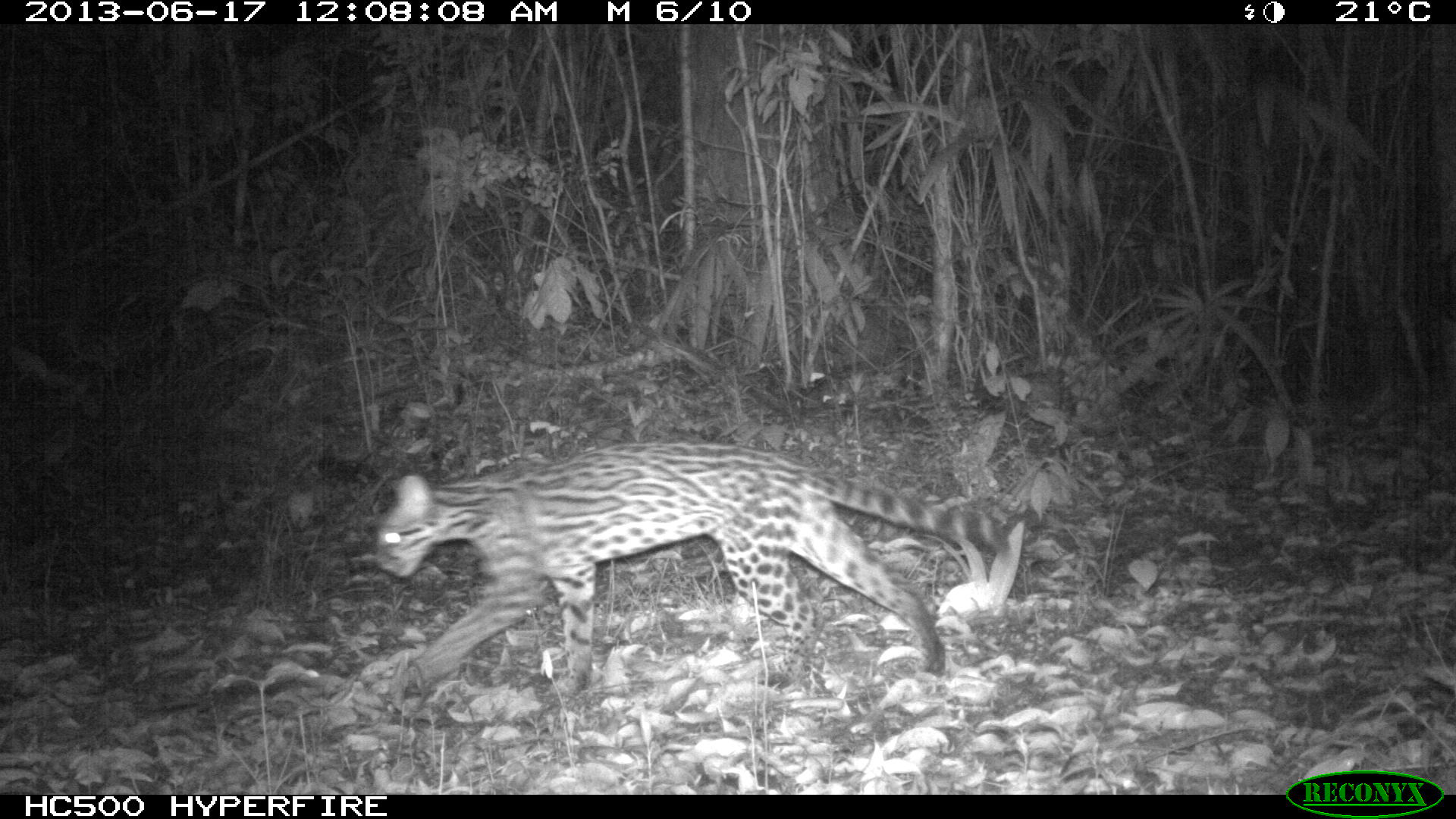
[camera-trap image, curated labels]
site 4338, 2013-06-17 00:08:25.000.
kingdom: Animalia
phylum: Chordata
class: Mammalia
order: Carnivora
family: Felidae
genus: Leopardus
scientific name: Leopardus pardalis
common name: ocelot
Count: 1.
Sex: female.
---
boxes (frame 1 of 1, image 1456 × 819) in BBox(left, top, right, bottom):
leopardus pardalis: BBox(371, 440, 1007, 694)